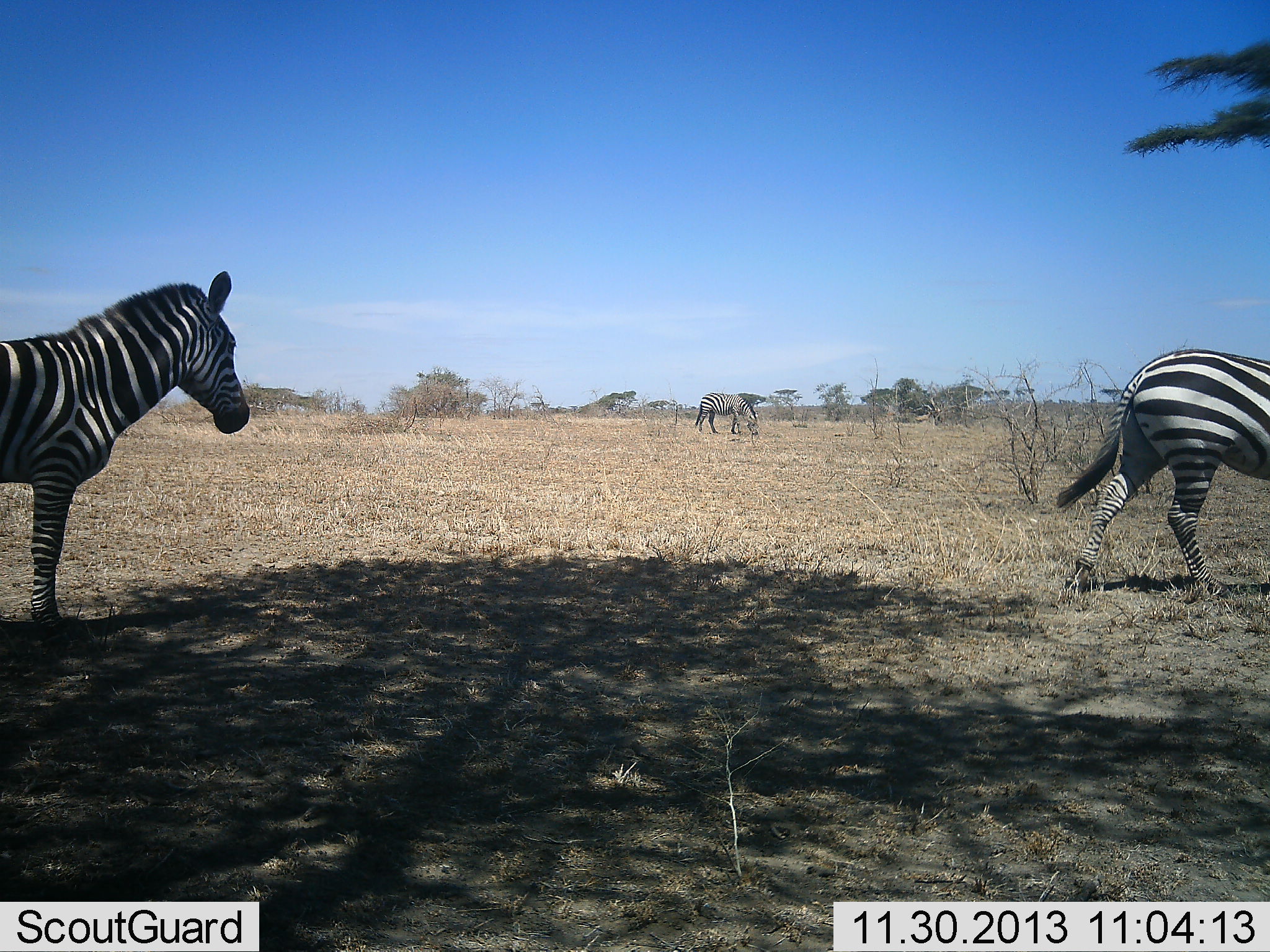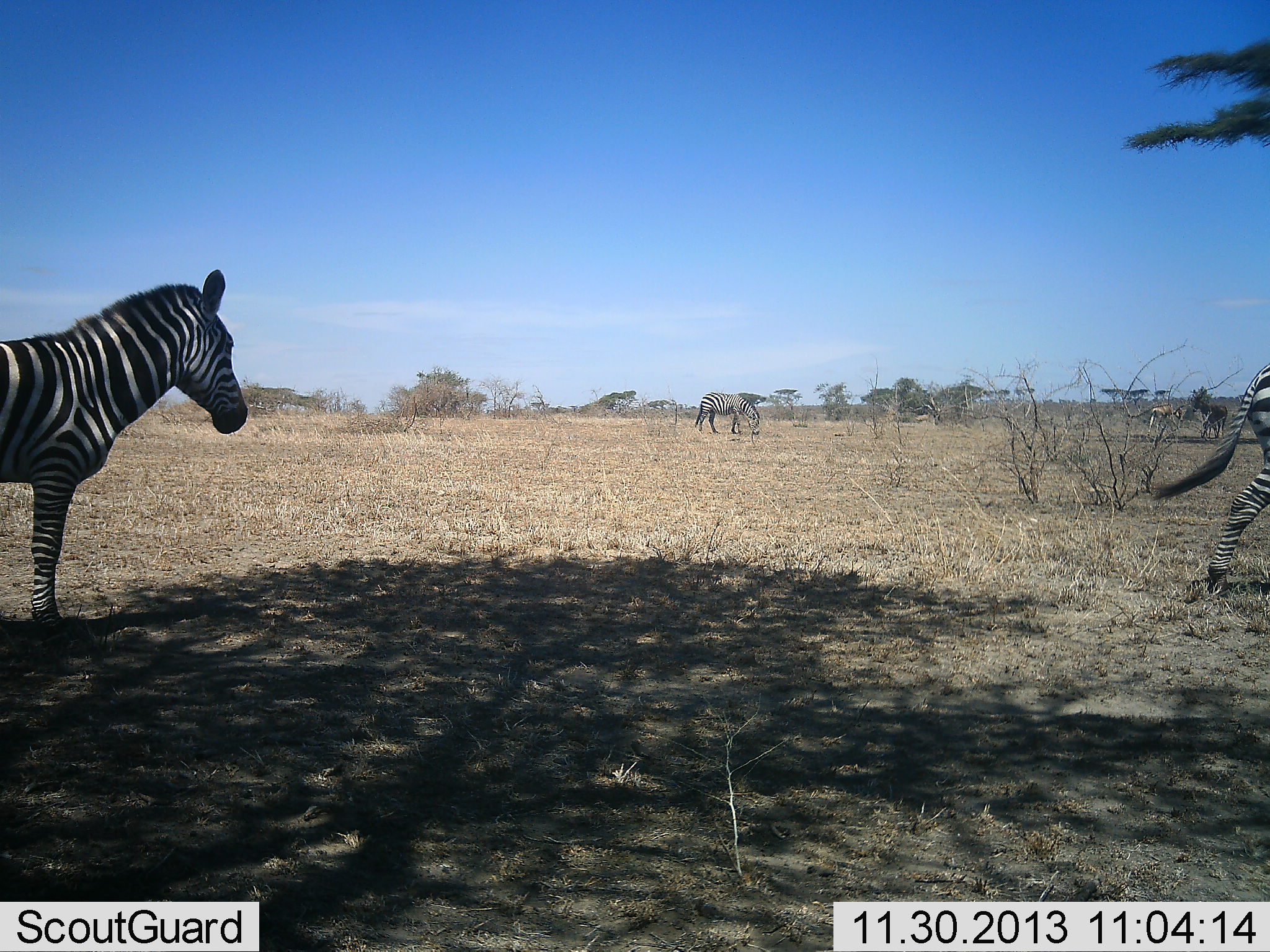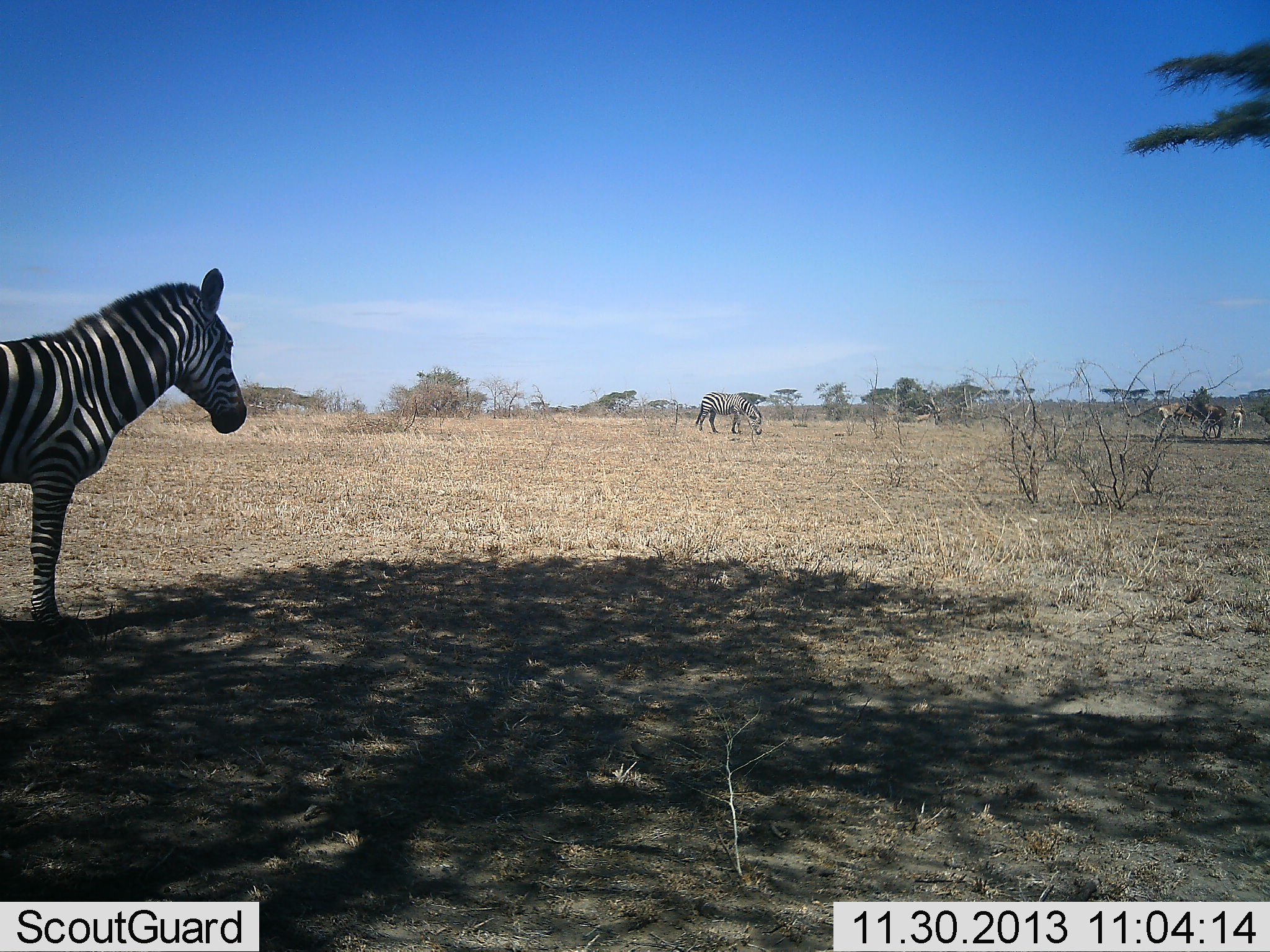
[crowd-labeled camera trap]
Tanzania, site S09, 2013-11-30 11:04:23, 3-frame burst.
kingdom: Animalia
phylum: Chordata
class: Mammalia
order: Perissodactyla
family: Equidae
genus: Equus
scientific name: Equus quagga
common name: plains zebra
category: zebra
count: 3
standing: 83%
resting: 0%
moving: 100%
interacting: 0%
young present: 0%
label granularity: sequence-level